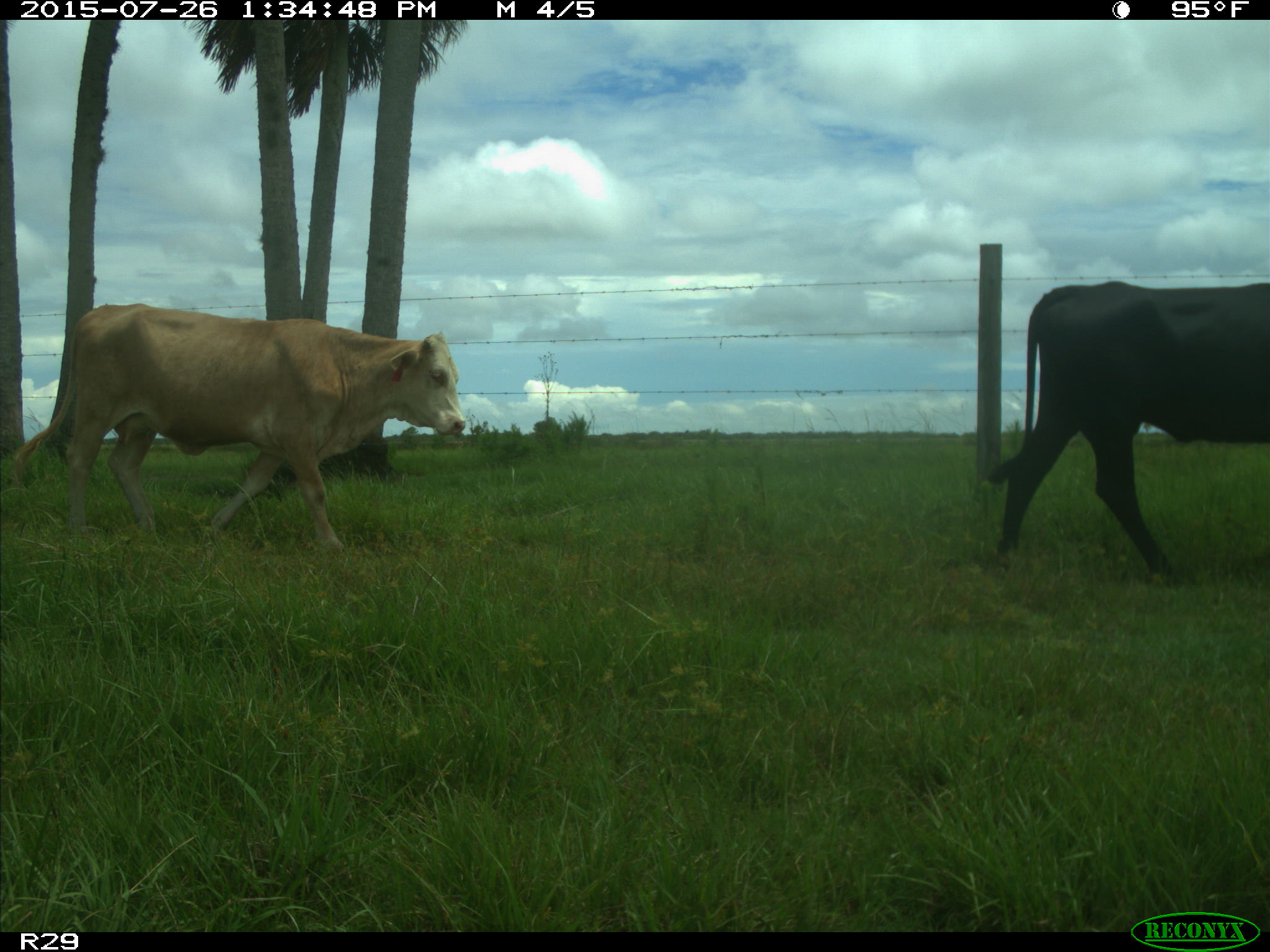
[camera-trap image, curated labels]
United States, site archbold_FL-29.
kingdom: Animalia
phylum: Chordata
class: Mammalia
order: Artiodactyla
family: Bovidae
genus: Bos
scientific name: Bos taurus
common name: domestic cow